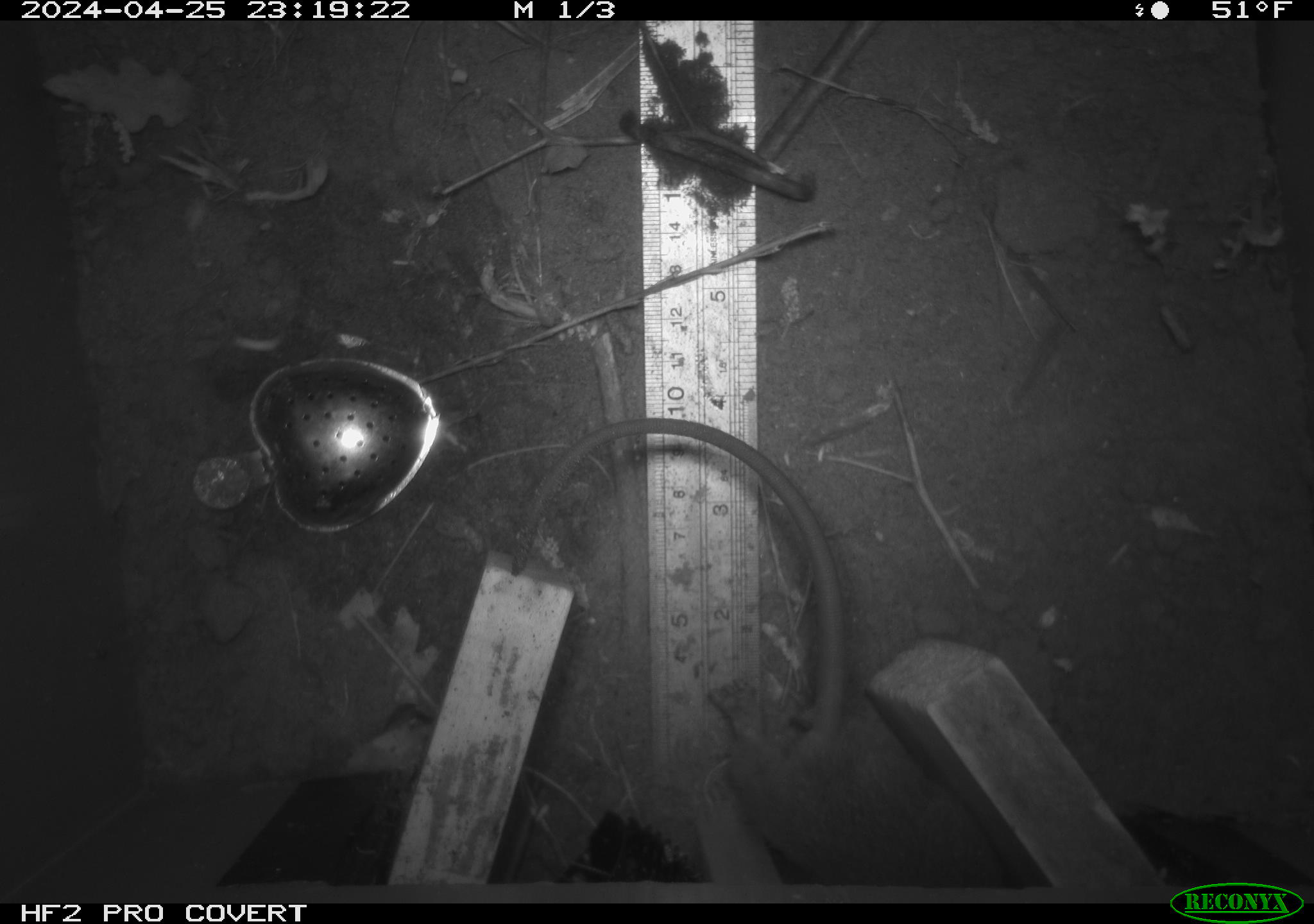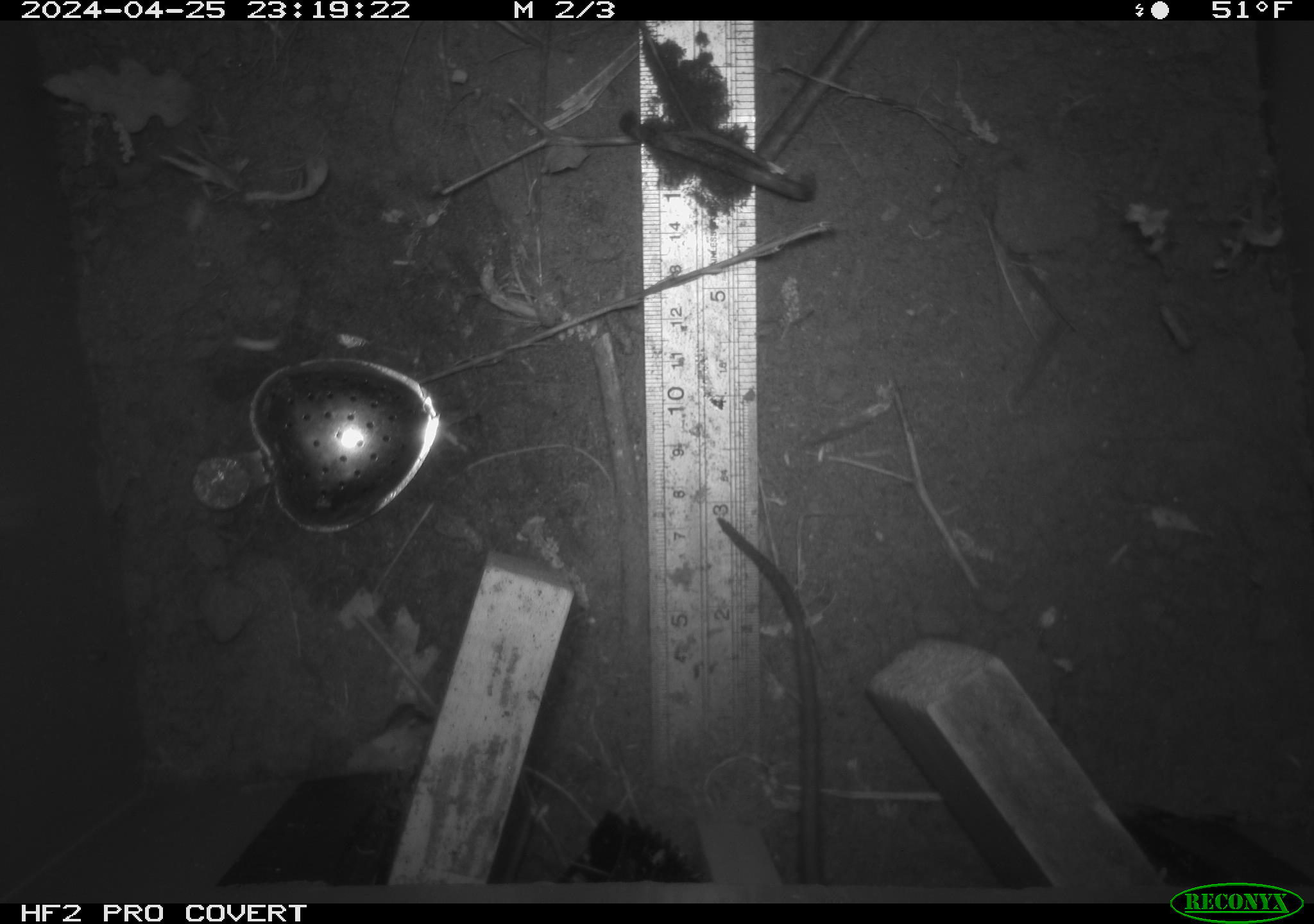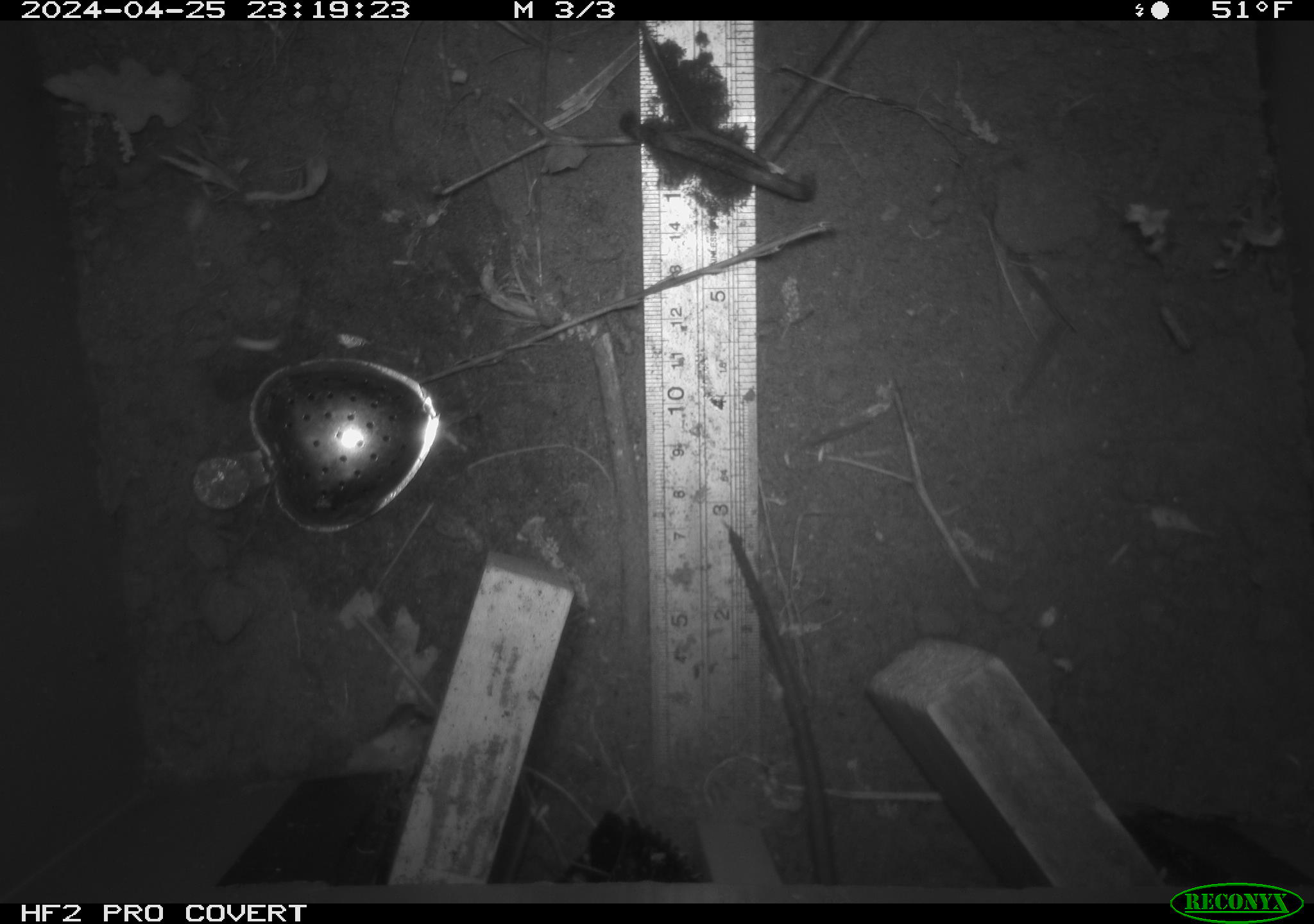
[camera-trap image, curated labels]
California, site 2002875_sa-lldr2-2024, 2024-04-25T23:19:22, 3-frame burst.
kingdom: Animalia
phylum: Chordata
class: Mammalia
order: Rodentia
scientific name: Rodentia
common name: rodent